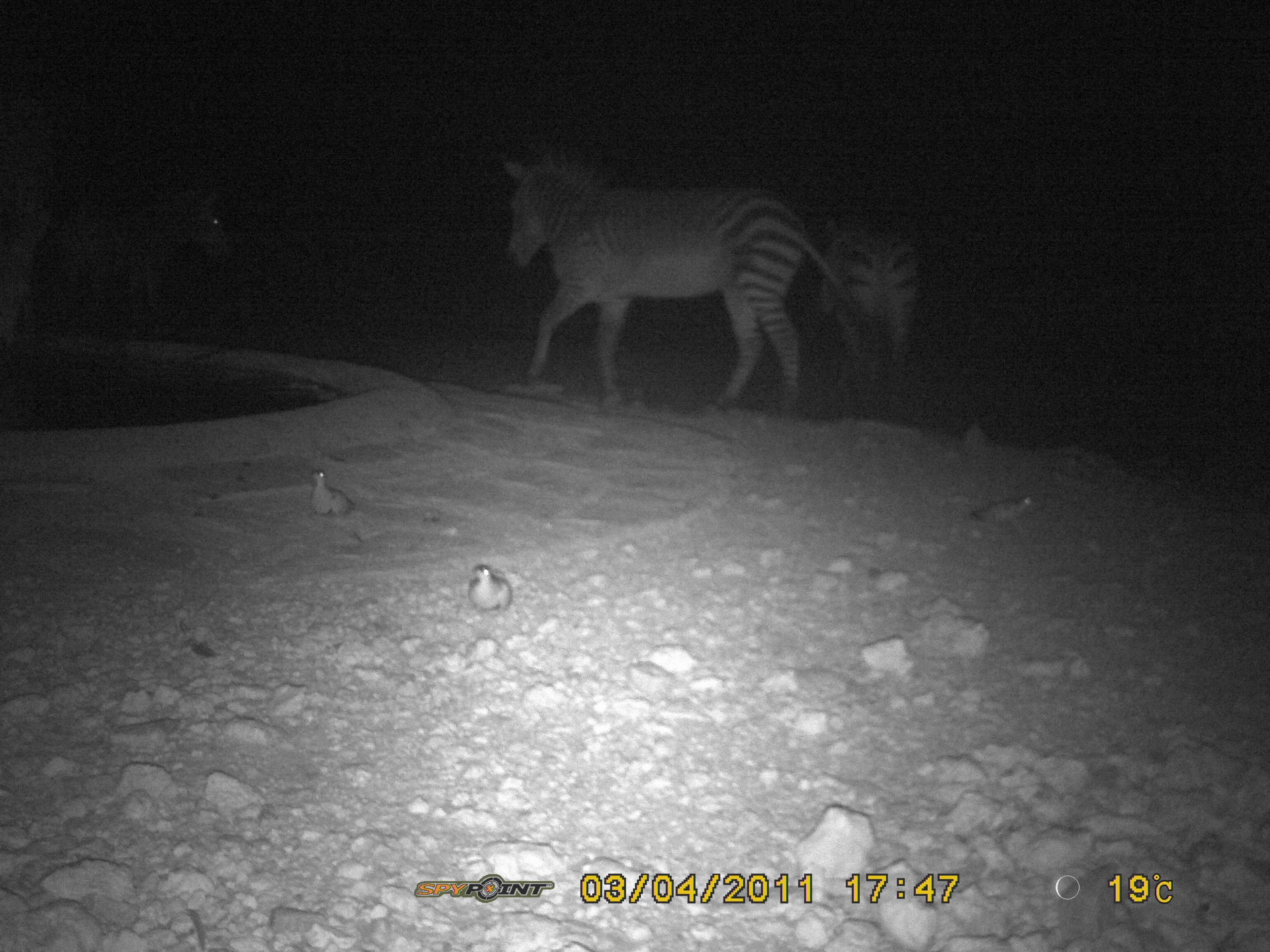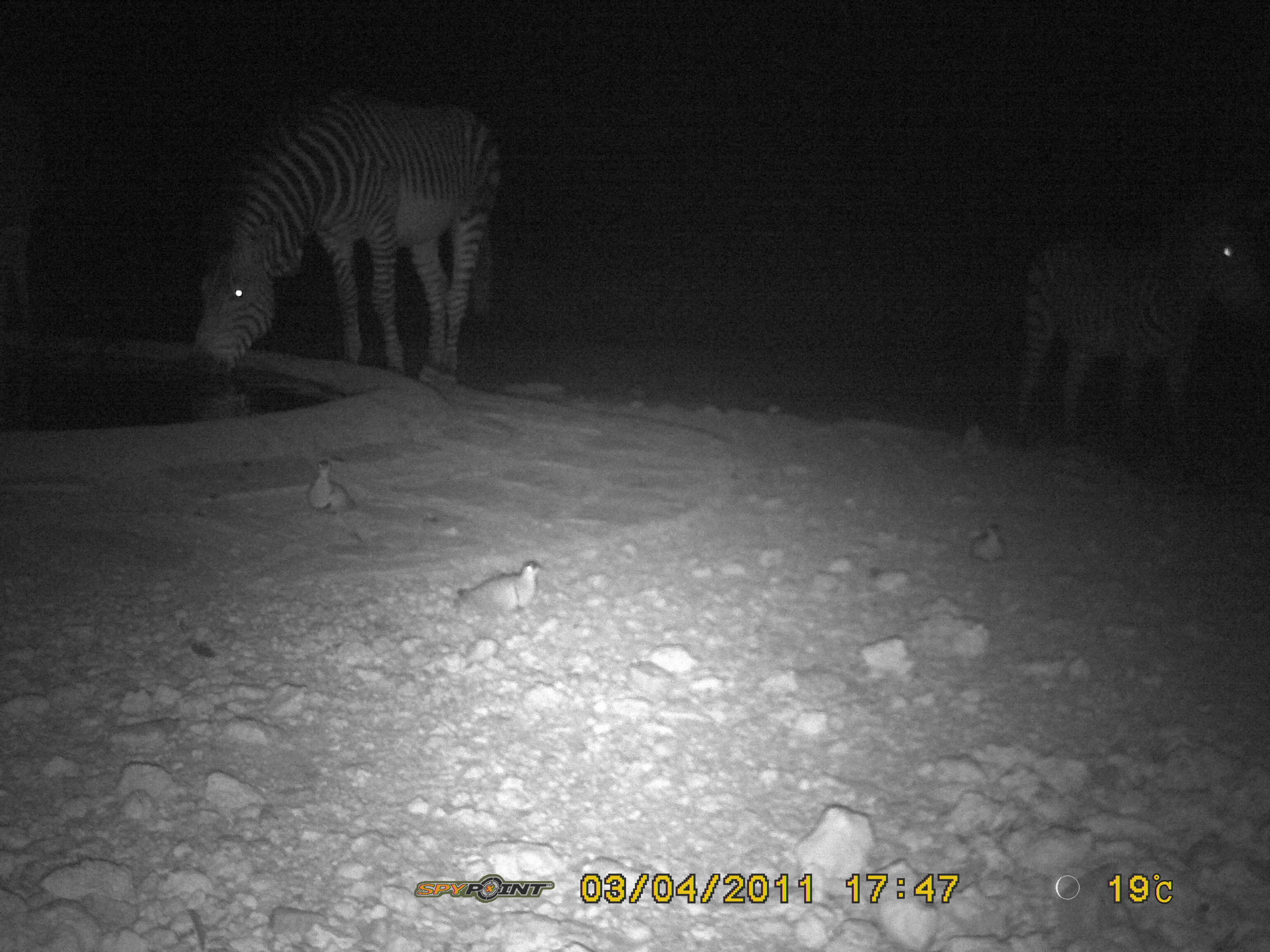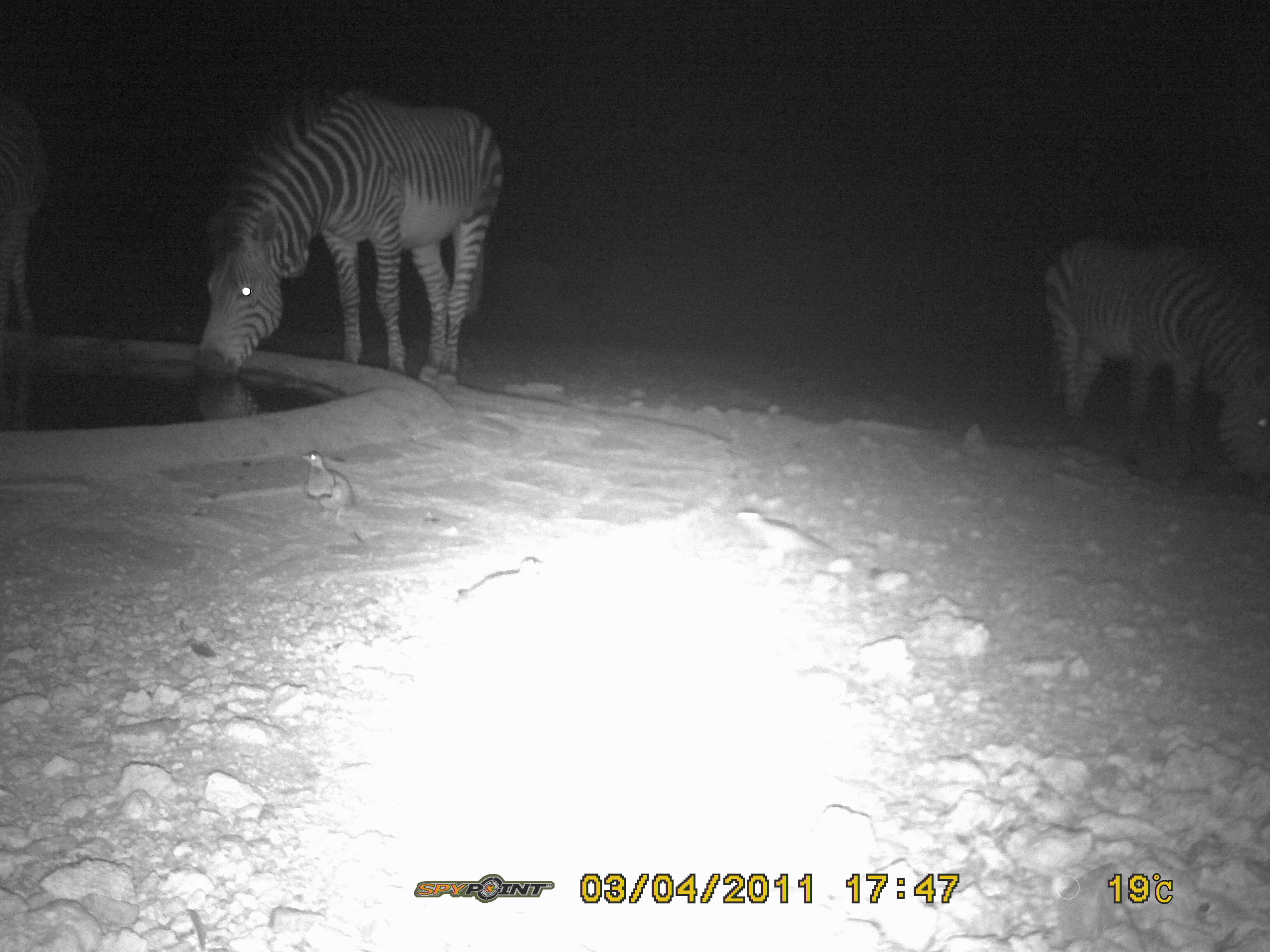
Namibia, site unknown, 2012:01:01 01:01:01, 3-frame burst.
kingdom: Animalia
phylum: Chordata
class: Mammalia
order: Perissodactyla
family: Equidae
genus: Equus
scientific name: Equus zebra hartmannae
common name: hartmann's mountain zebra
Equus zebra hartmannae (hartmann's mountain zebra).